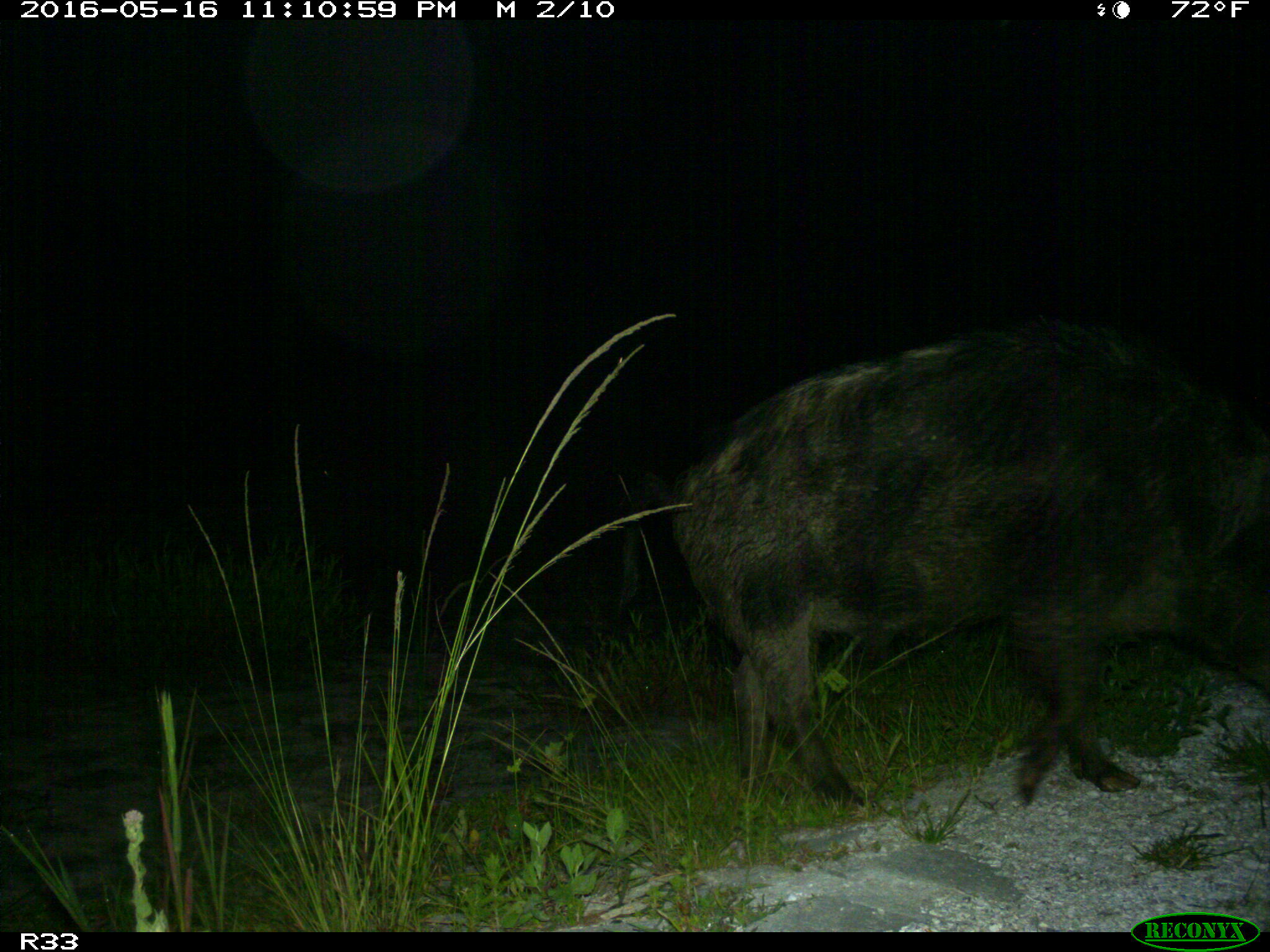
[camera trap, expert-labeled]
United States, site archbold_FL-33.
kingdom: Animalia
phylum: Chordata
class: Mammalia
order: Artiodactyla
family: Suidae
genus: Sus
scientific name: Sus scrofa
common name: wild boar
Sus scrofa (wild boar).